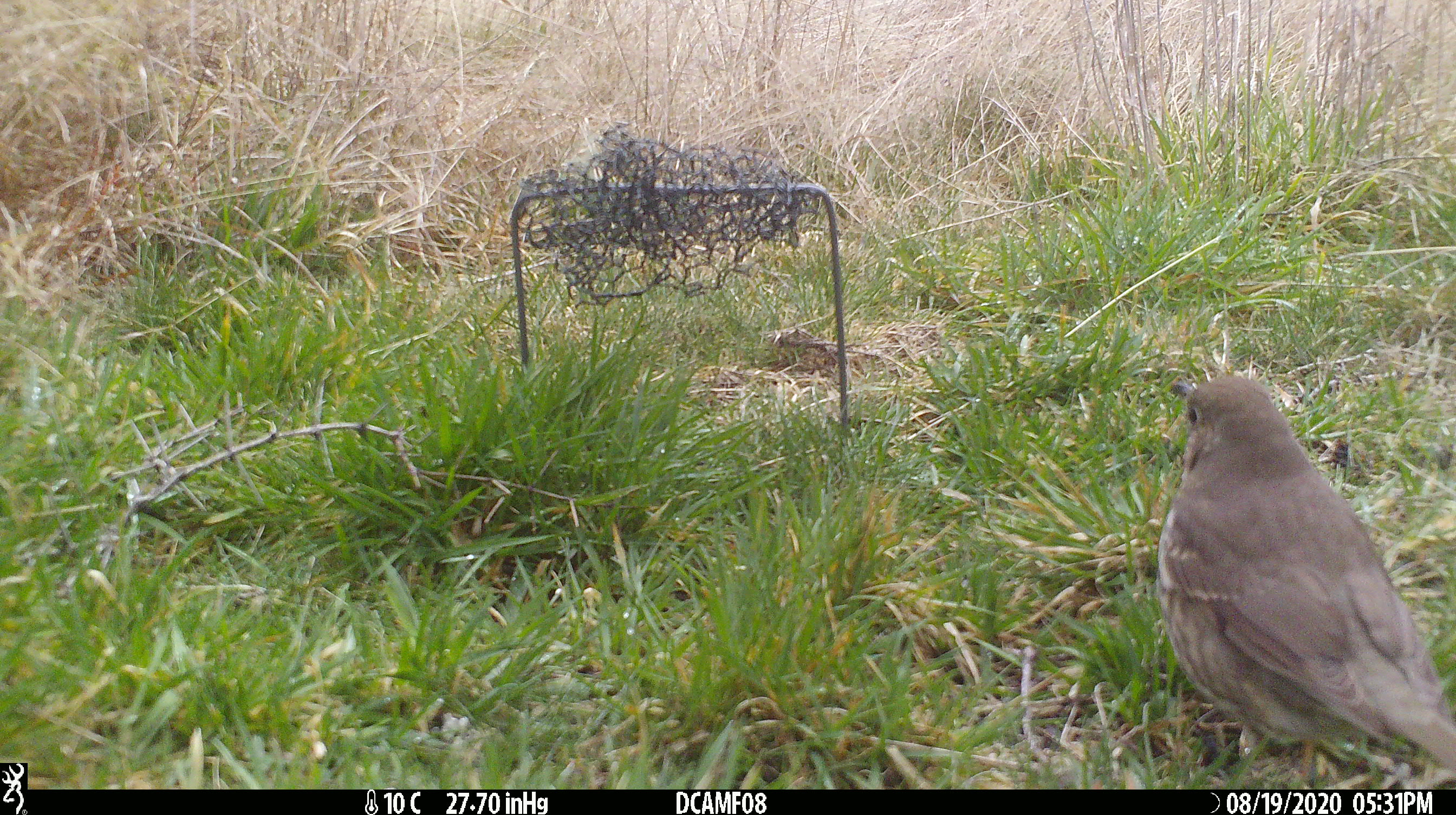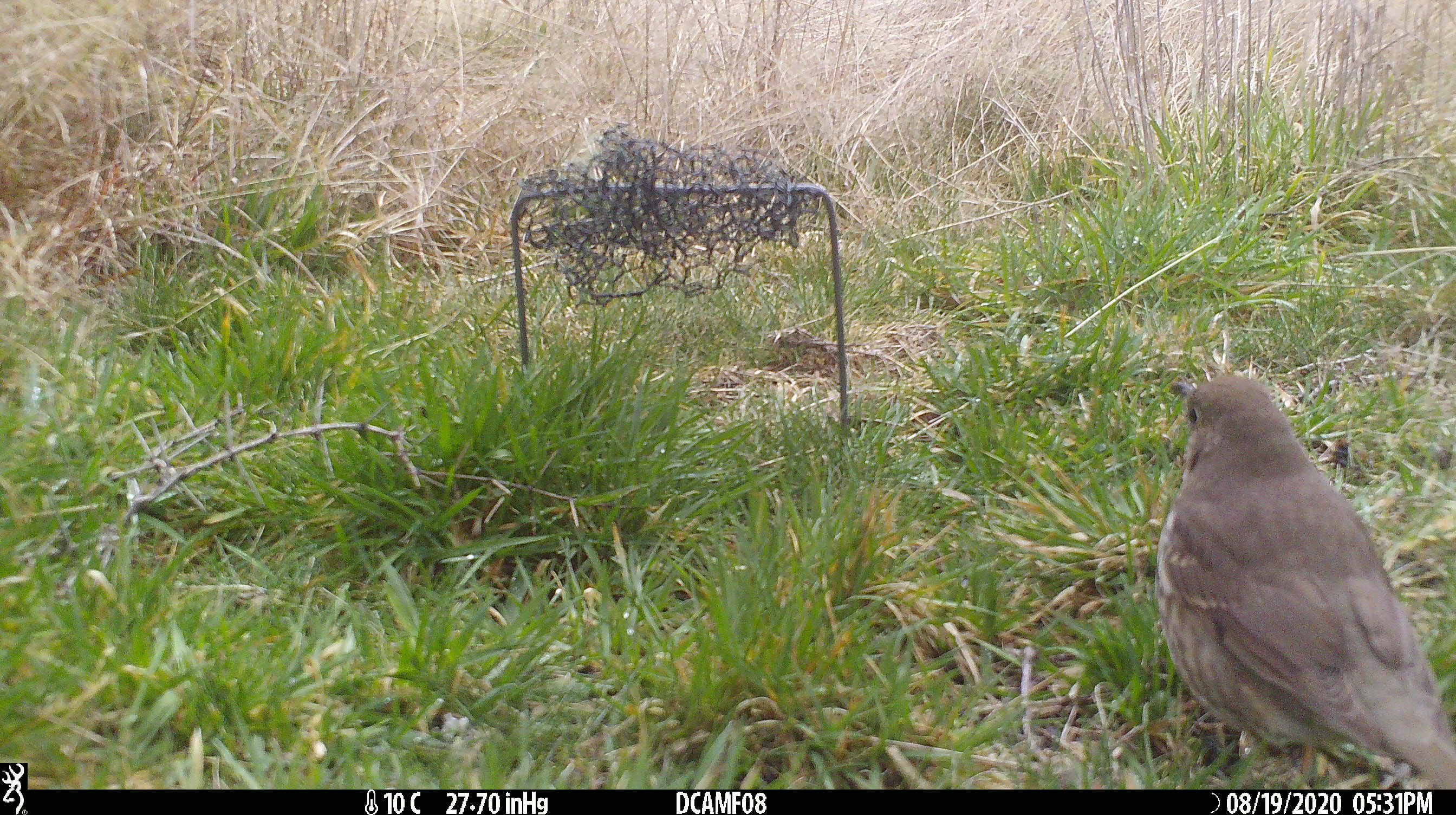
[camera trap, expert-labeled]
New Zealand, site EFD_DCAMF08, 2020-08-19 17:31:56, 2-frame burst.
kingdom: Animalia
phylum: Chordata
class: Aves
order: Passeriformes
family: Turdidae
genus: Turdus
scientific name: Turdus philomelos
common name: song thrush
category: thrush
Thrush (song thrush) (Turdus philomelos).